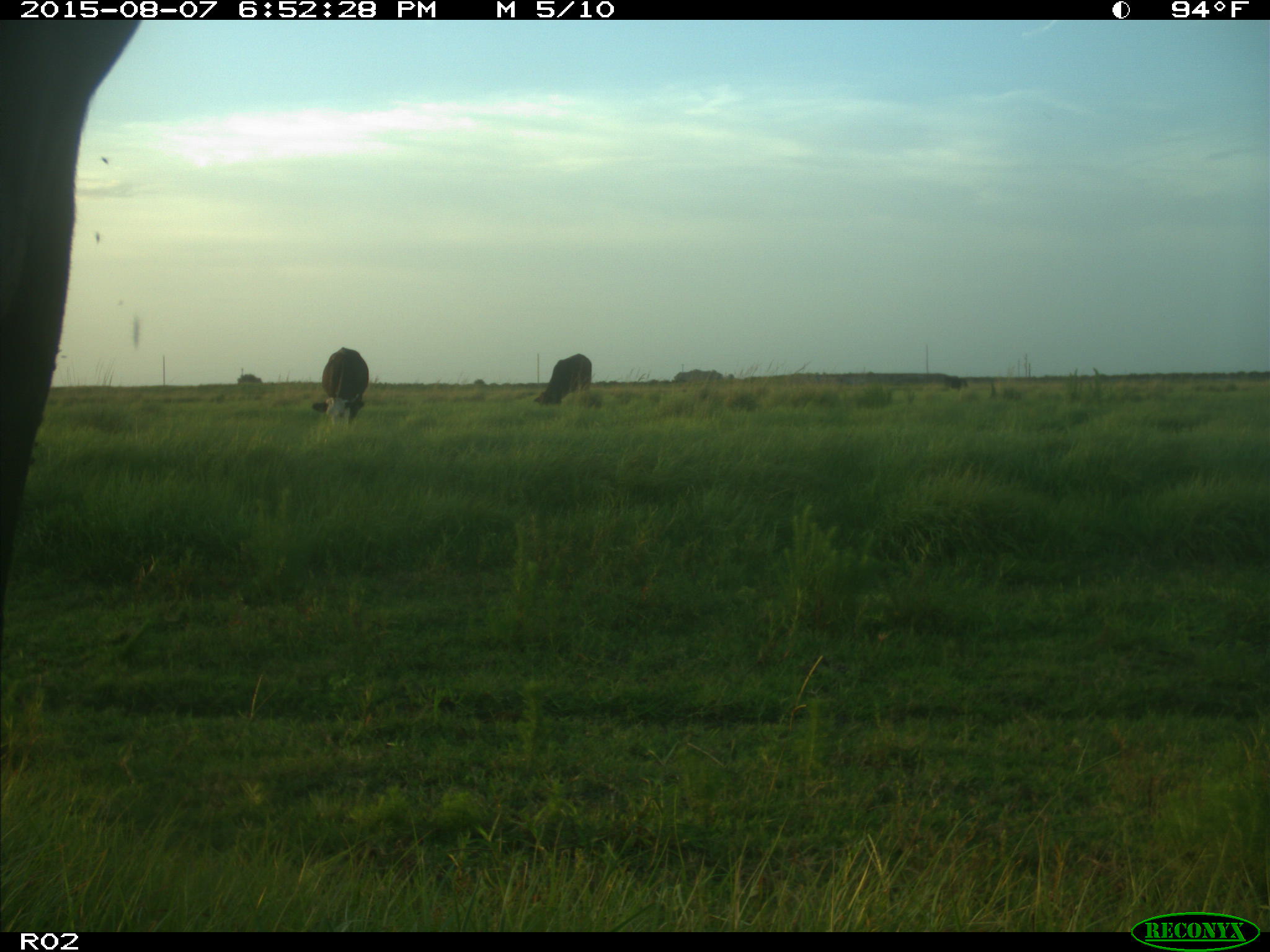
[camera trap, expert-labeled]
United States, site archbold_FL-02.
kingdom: Animalia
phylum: Chordata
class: Mammalia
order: Artiodactyla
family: Bovidae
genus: Bos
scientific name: Bos taurus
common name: domestic cow